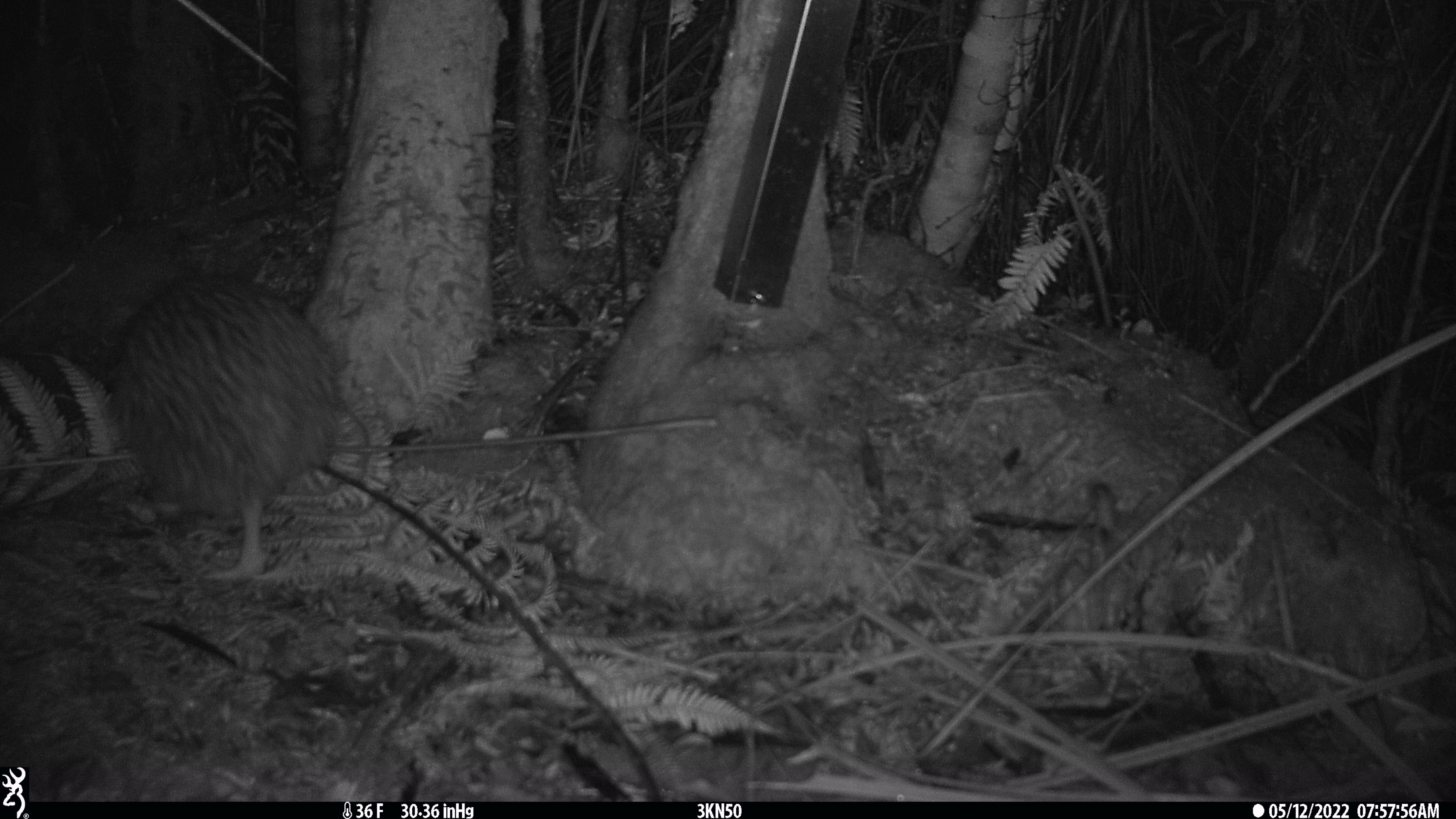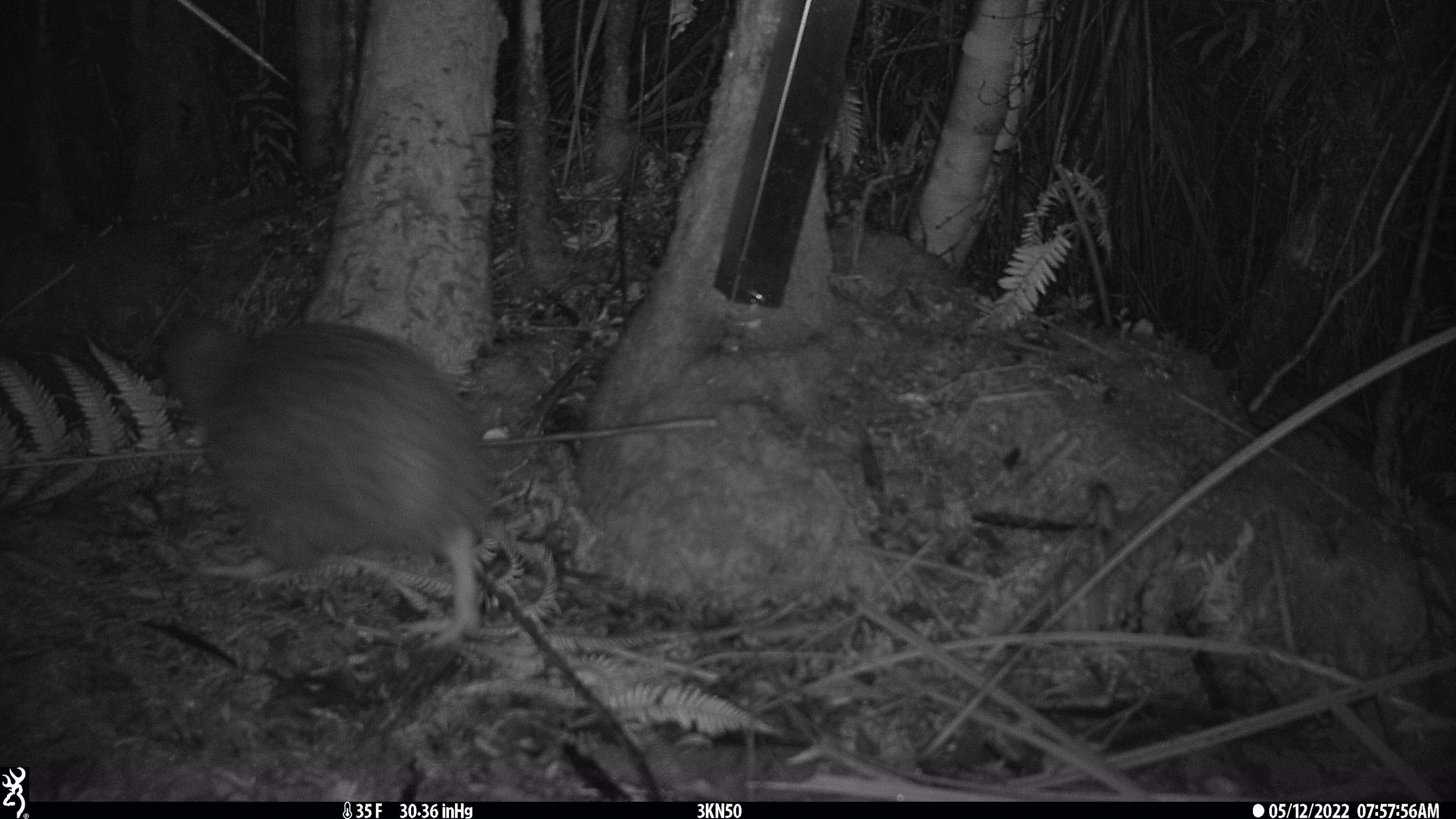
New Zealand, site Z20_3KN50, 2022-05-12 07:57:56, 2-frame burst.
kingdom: Animalia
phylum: Chordata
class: Aves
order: Apterygiformes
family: Apterygidae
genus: Apteryx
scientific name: Apteryx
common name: kiwi